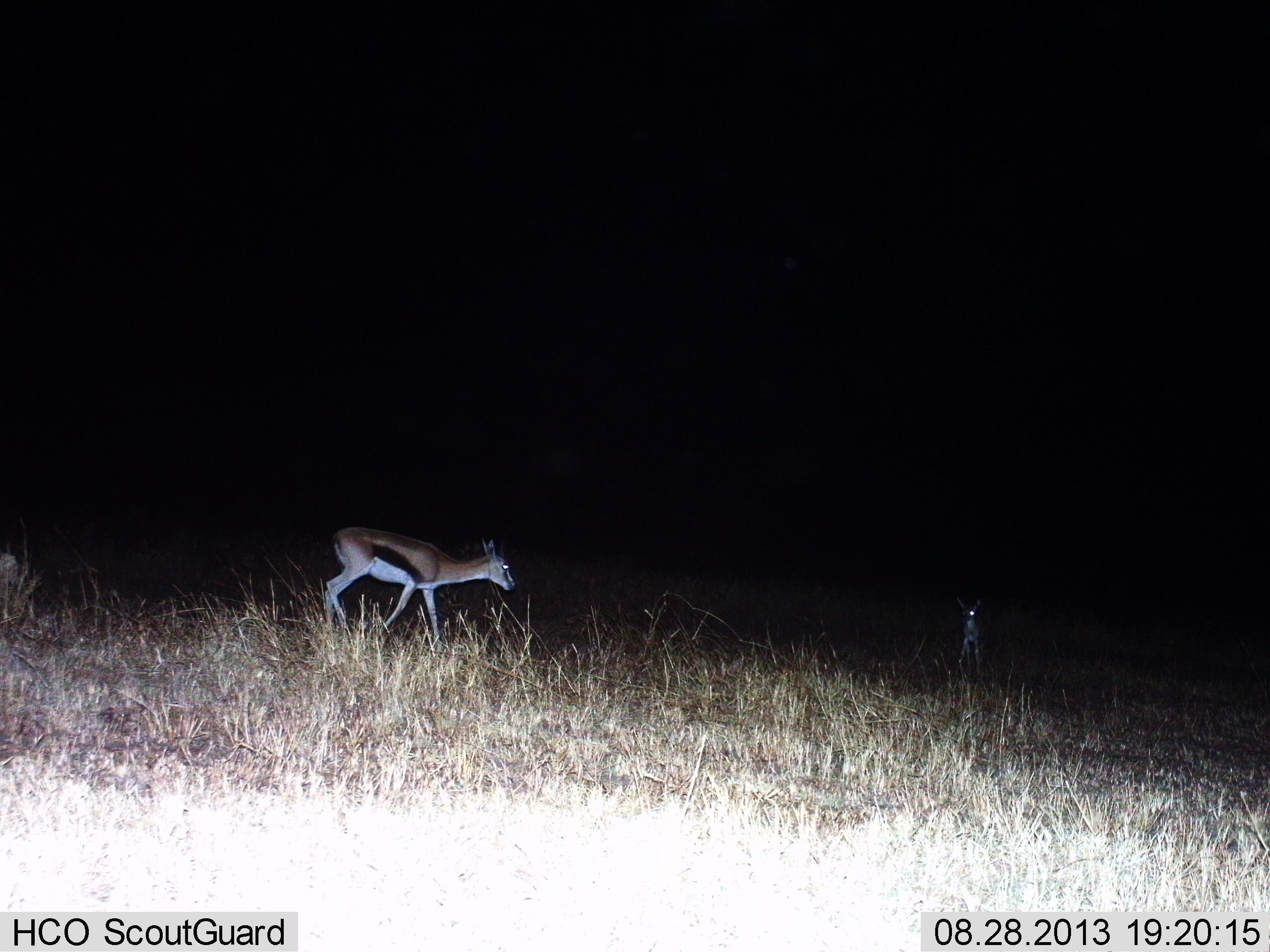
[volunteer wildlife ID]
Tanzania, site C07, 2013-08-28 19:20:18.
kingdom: Animalia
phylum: Chordata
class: Mammalia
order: Artiodactyla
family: Bovidae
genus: Eudorcas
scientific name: Eudorcas thomsonii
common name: thomson's gazelle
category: gazellethomsons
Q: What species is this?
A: Gazellethomsons (thomson's gazelle) (Eudorcas thomsonii).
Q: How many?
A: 2.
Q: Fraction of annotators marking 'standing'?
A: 80%.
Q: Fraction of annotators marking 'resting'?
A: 0%.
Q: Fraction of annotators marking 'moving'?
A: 40%.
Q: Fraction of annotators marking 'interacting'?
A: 0%.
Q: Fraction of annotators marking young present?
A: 20%.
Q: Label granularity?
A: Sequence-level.